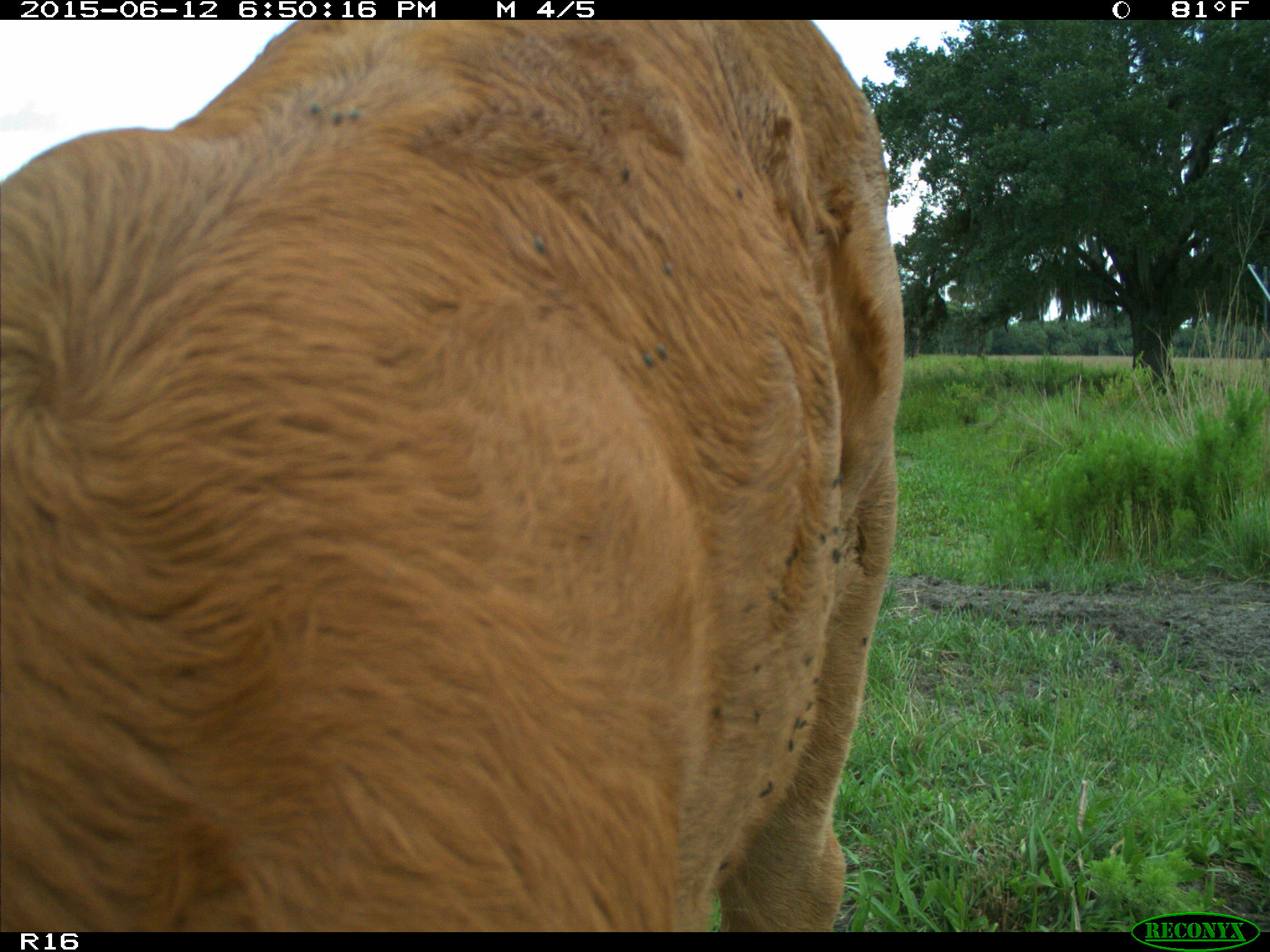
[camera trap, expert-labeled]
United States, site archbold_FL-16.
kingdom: Animalia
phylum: Chordata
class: Mammalia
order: Artiodactyla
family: Bovidae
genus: Bos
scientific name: Bos taurus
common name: domestic cow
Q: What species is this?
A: Bos taurus (domestic cow).